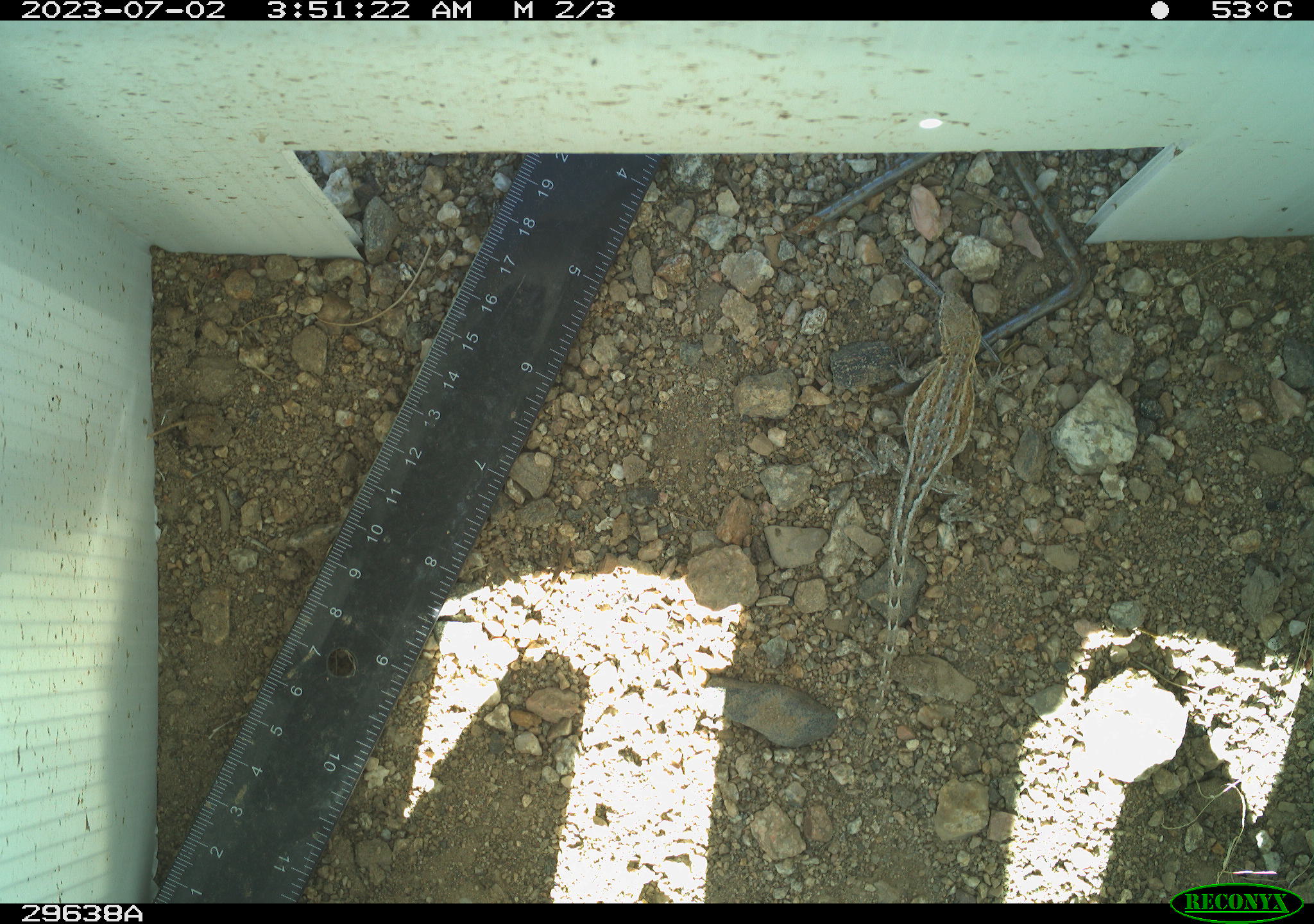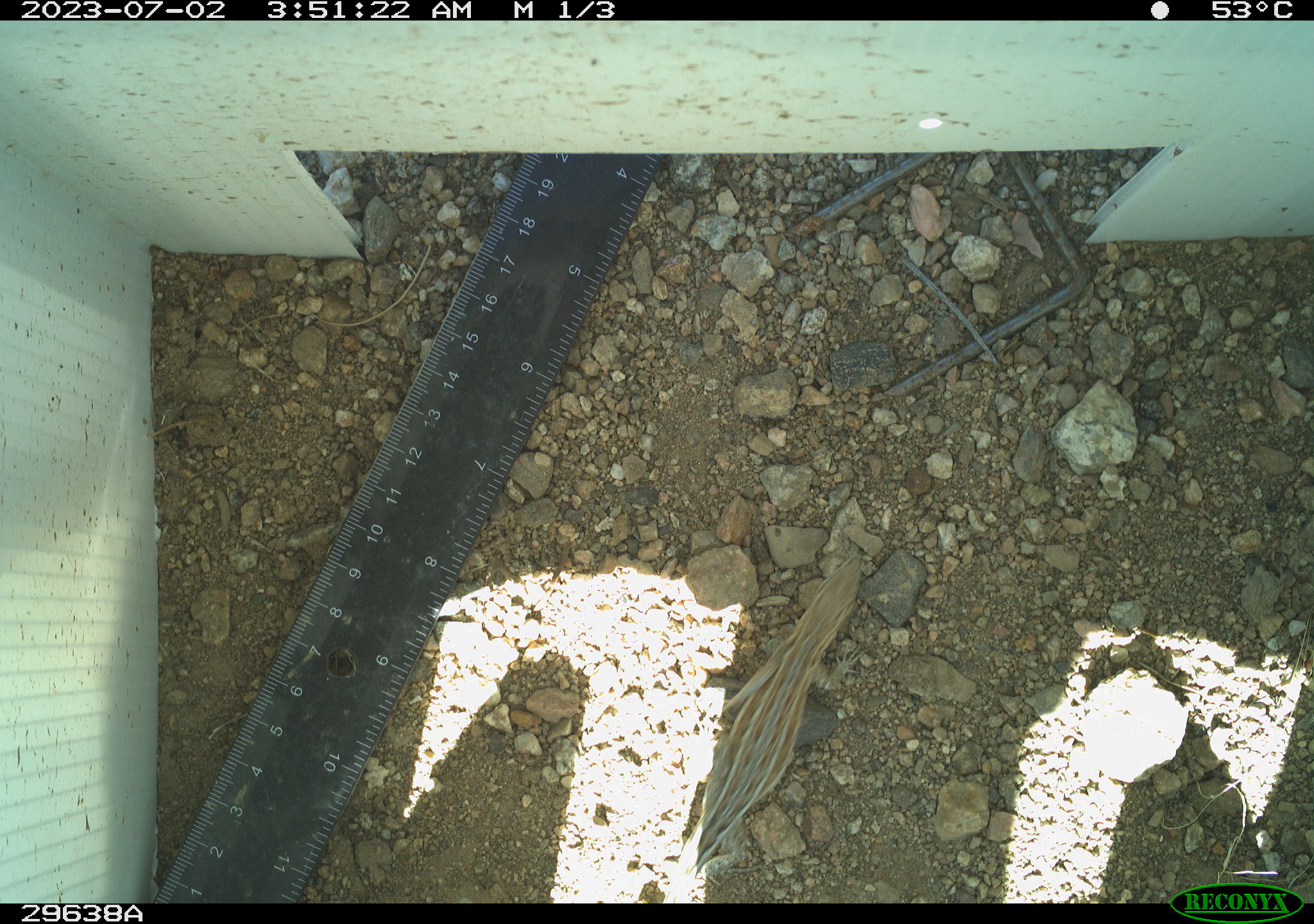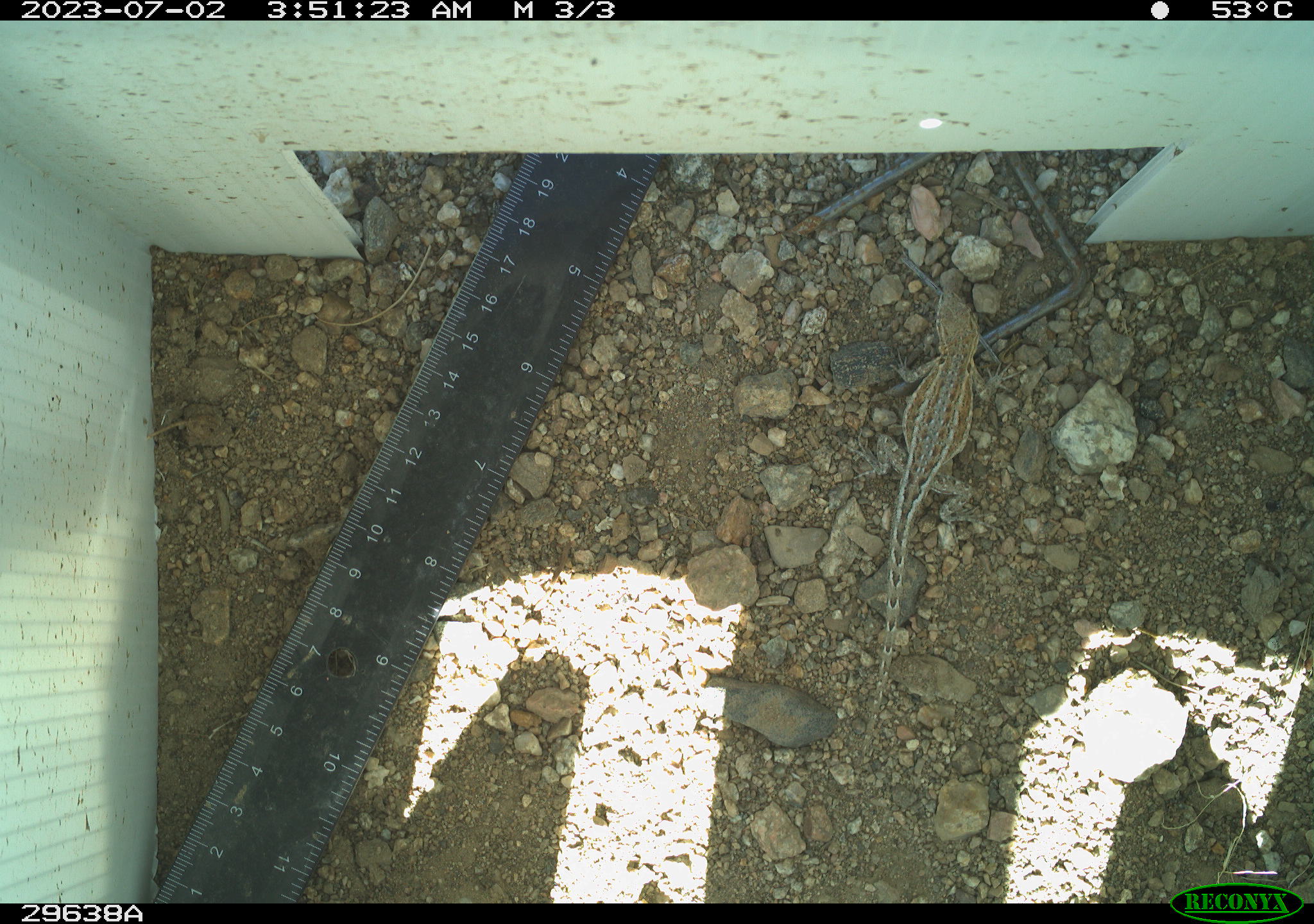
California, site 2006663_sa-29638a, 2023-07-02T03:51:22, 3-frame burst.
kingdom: Animalia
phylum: Chordata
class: Reptilia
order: Squamata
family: Phrynosomatidae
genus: Sceloporus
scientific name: Sceloporus graciosus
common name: common sagebrush lizard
Common sagebrush lizard (Sceloporus graciosus).